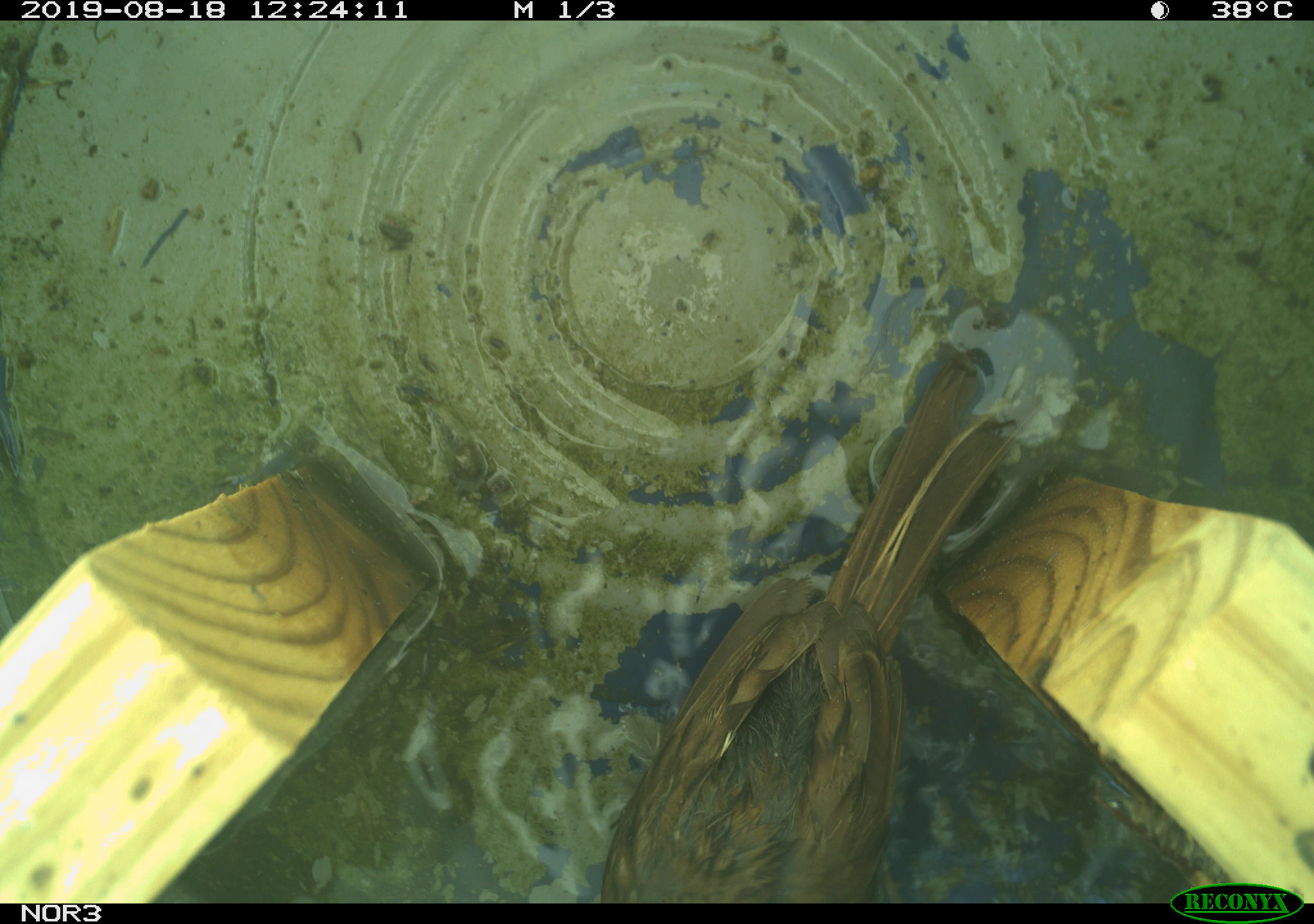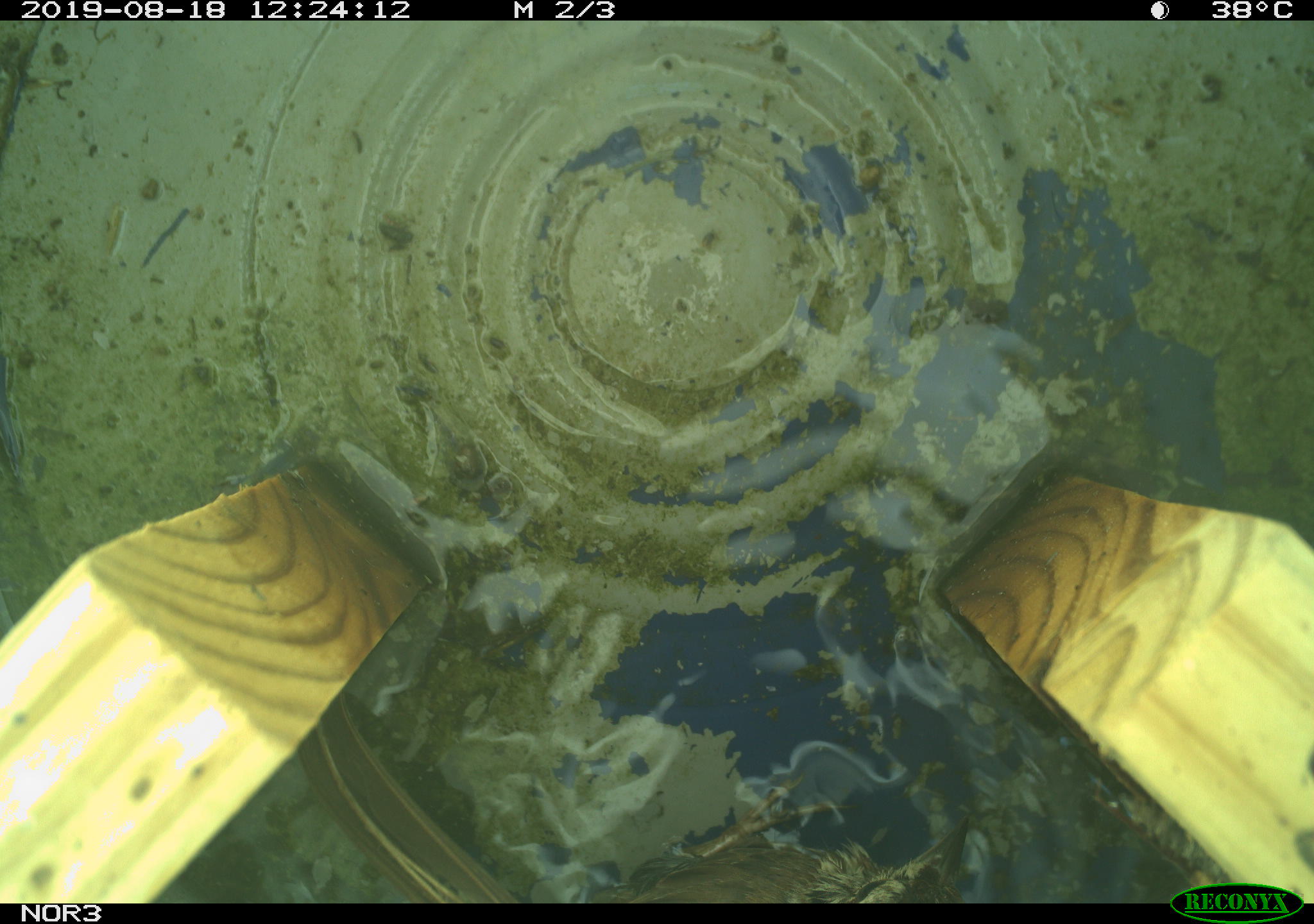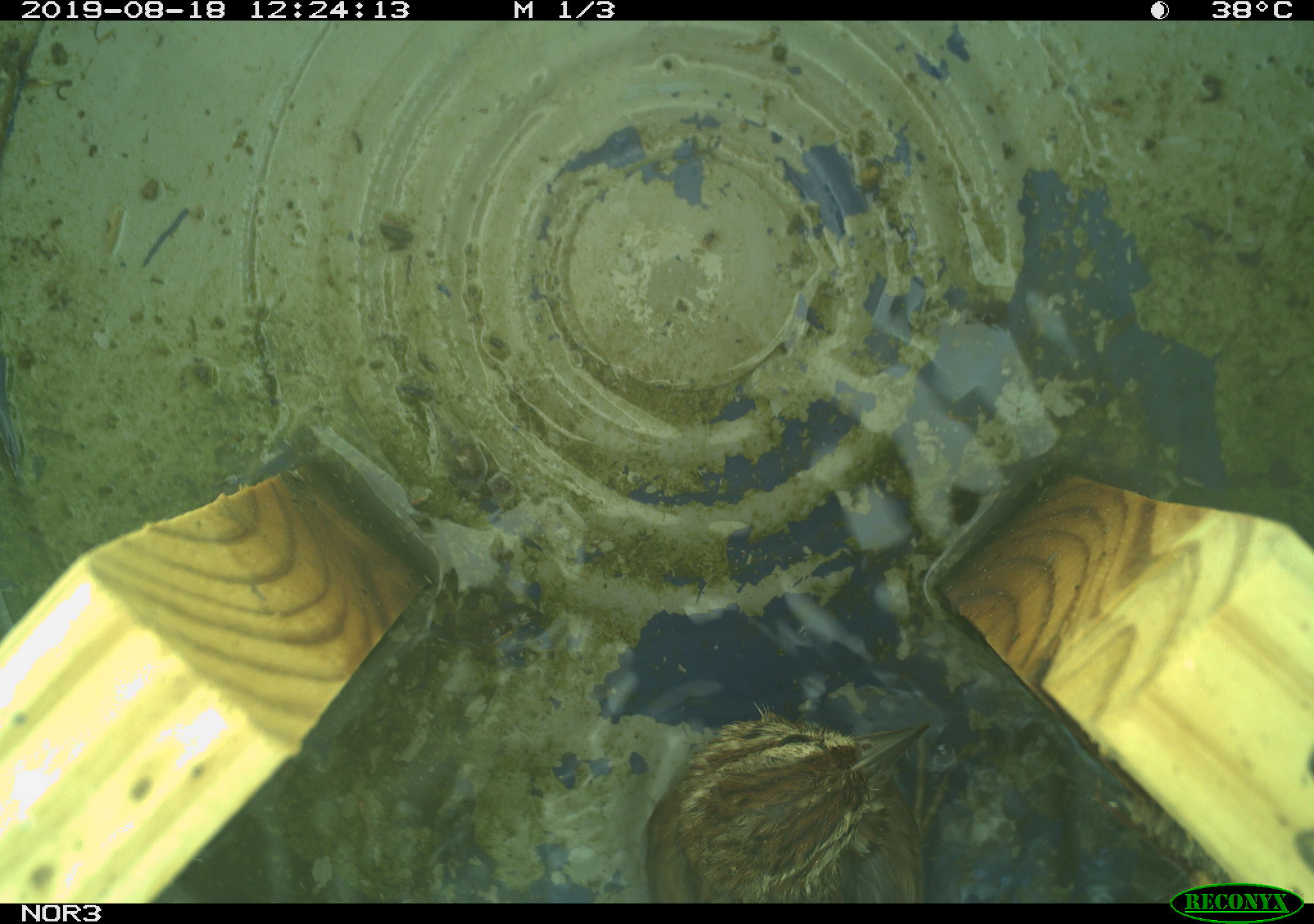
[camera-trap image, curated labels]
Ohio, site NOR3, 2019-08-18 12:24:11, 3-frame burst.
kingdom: Animalia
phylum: Chordata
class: Aves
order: Passeriformes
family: Passerellidae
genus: Melospiza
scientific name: Melospiza melodia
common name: song sparrow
Song sparrow (Melospiza melodia).